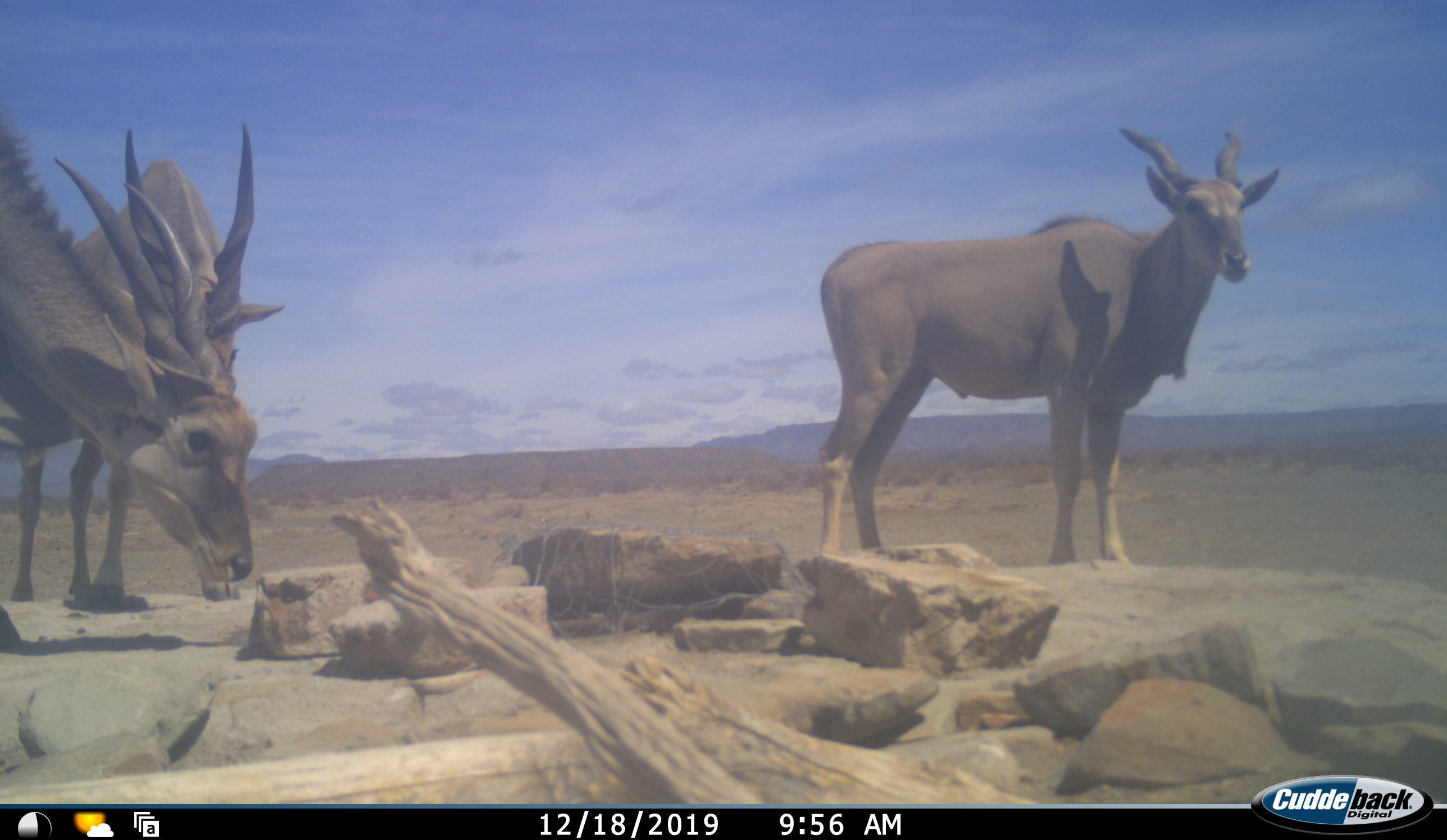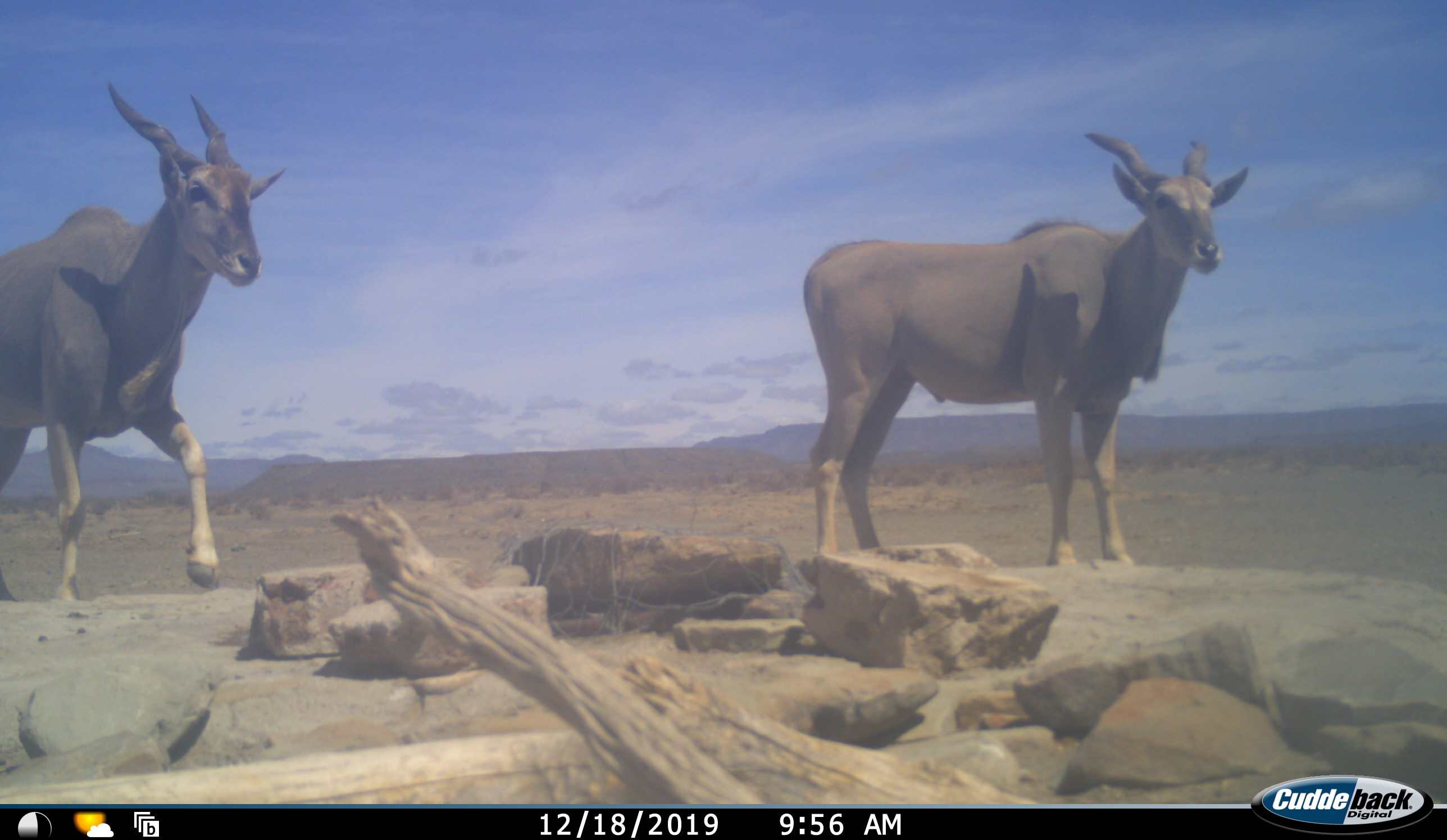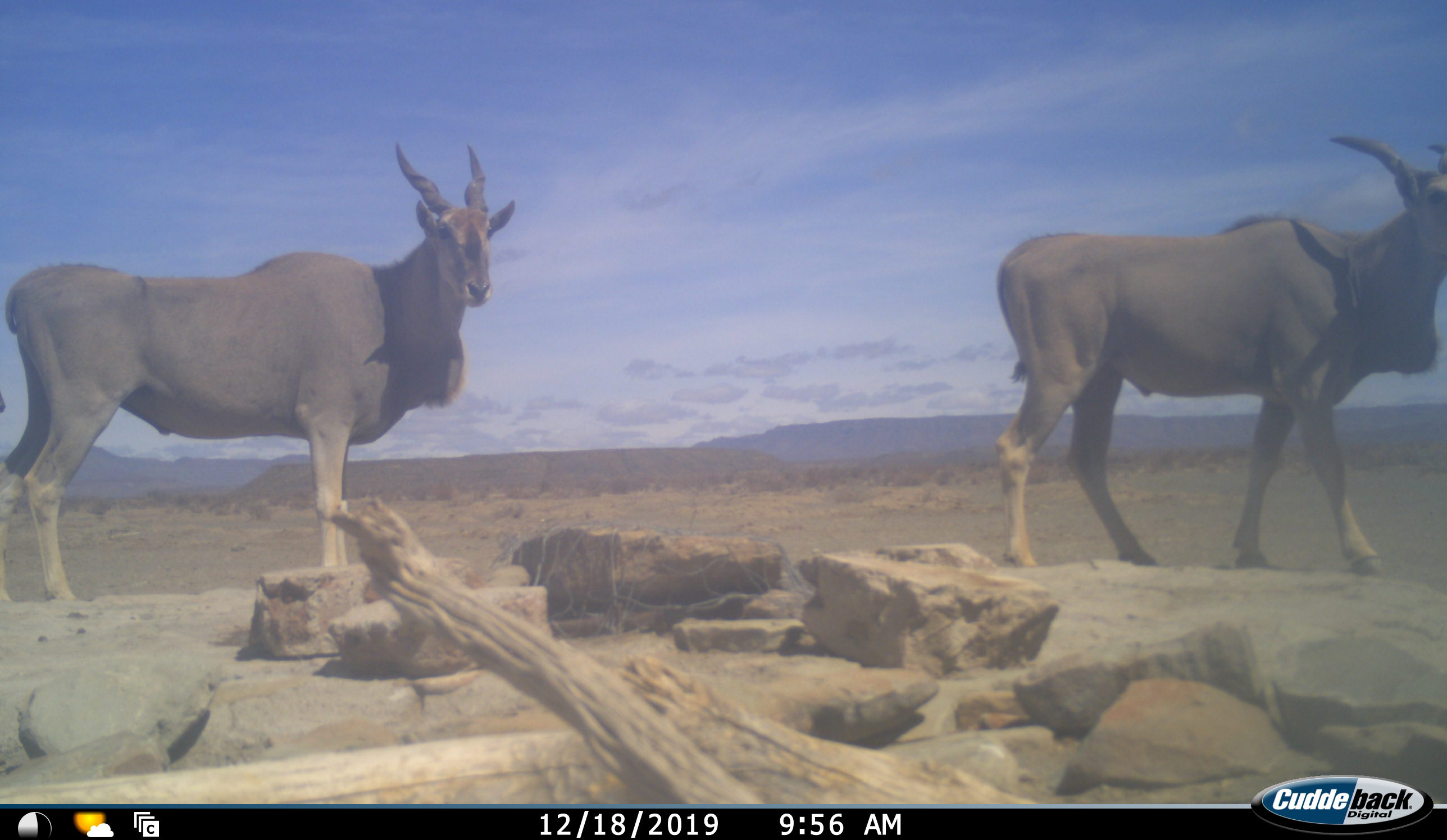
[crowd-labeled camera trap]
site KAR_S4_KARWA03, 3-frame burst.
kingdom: Animalia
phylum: Chordata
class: Mammalia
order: Artiodactyla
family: Bovidae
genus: Tragelaphus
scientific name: Tragelaphus oryx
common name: eland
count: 3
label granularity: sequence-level